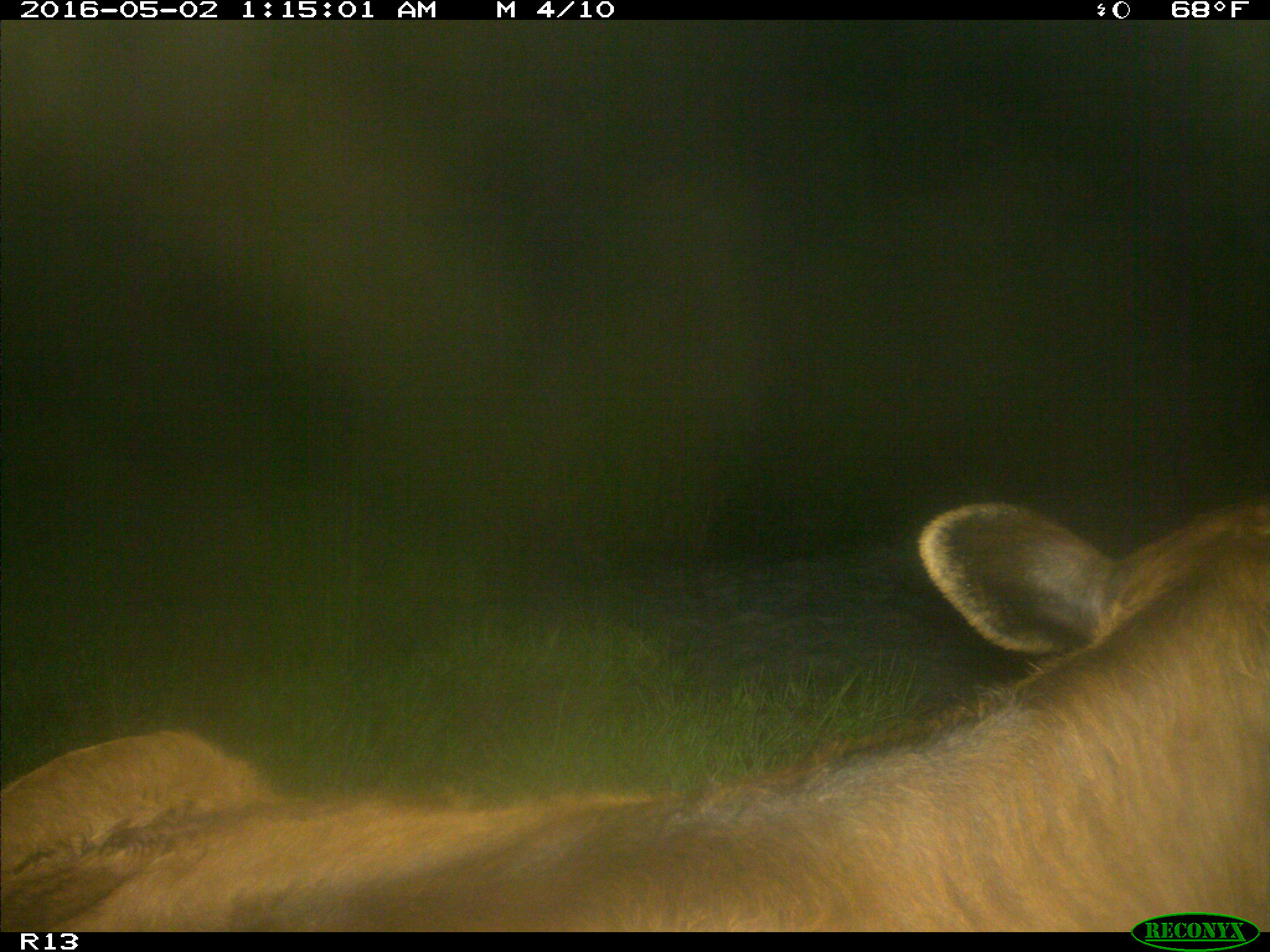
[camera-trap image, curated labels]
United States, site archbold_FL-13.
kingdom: Animalia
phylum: Chordata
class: Mammalia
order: Artiodactyla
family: Bovidae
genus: Bos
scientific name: Bos taurus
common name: domestic cow